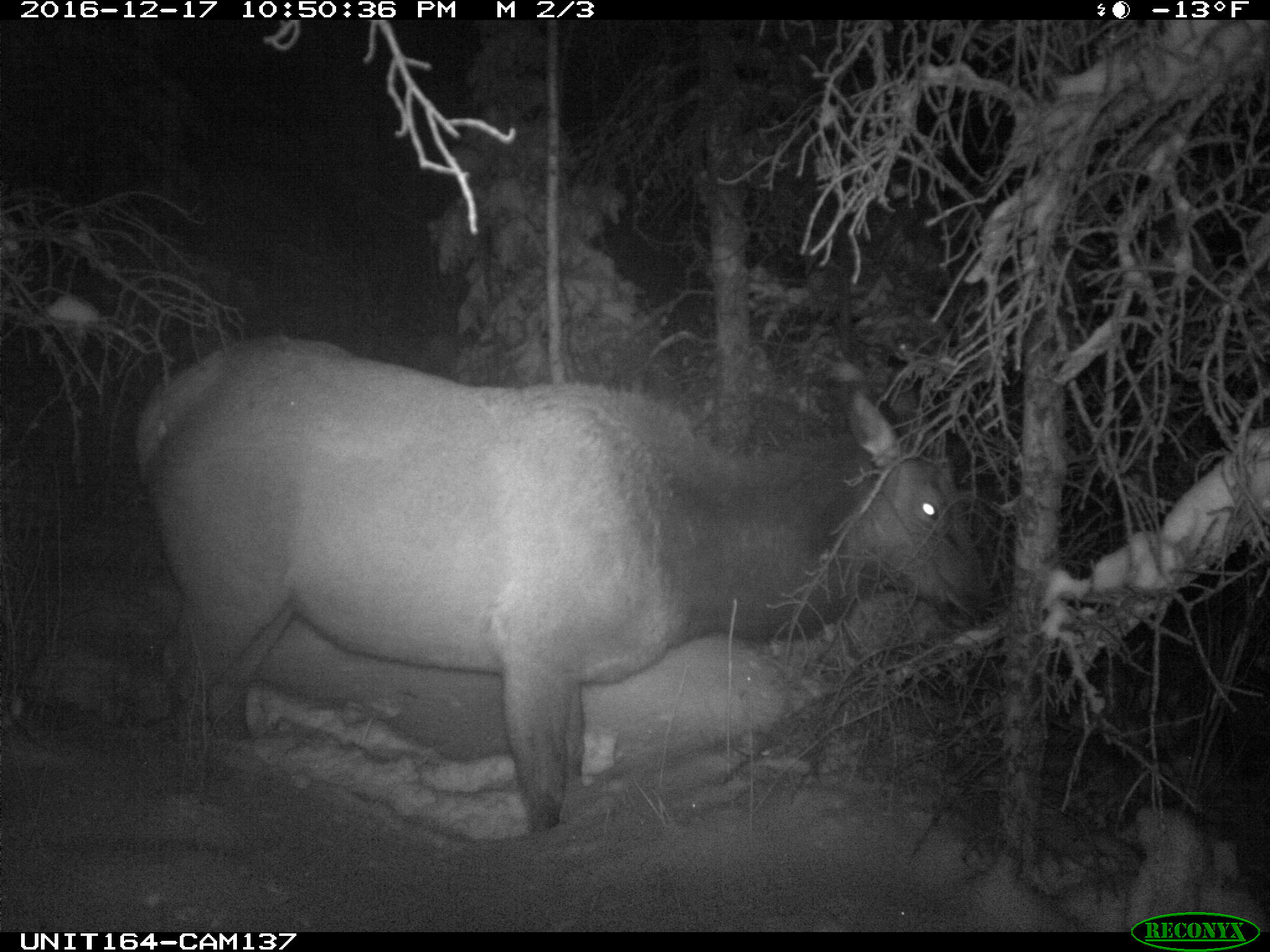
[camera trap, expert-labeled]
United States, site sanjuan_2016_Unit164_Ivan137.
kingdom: Animalia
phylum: Chordata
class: Mammalia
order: Artiodactyla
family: Cervidae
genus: Cervus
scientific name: Cervus elaphus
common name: red deer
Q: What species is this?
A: Cervus elaphus (red deer).